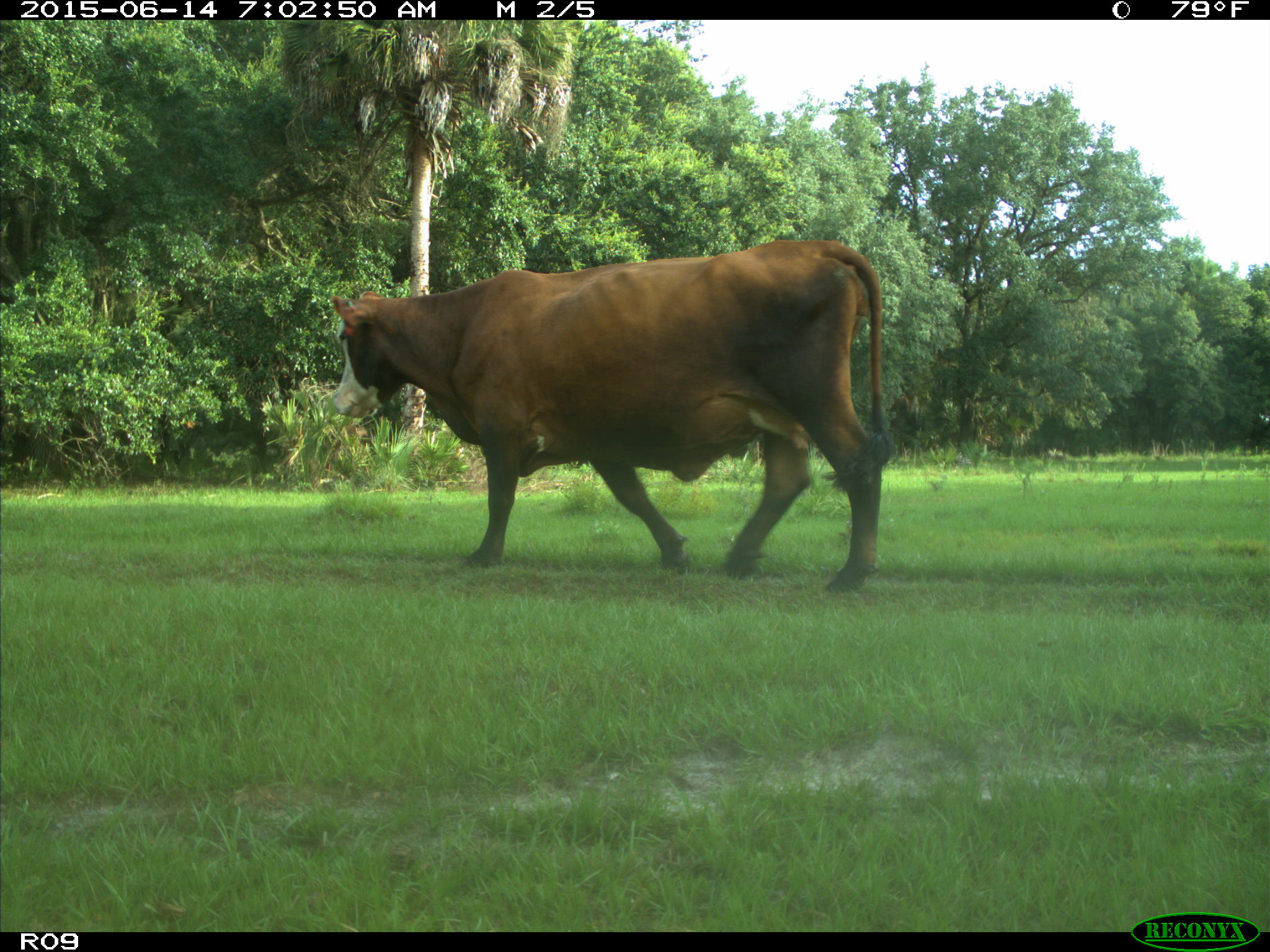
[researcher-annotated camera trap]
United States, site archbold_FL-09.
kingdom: Animalia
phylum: Chordata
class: Mammalia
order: Artiodactyla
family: Bovidae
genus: Bos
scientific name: Bos taurus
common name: domestic cow